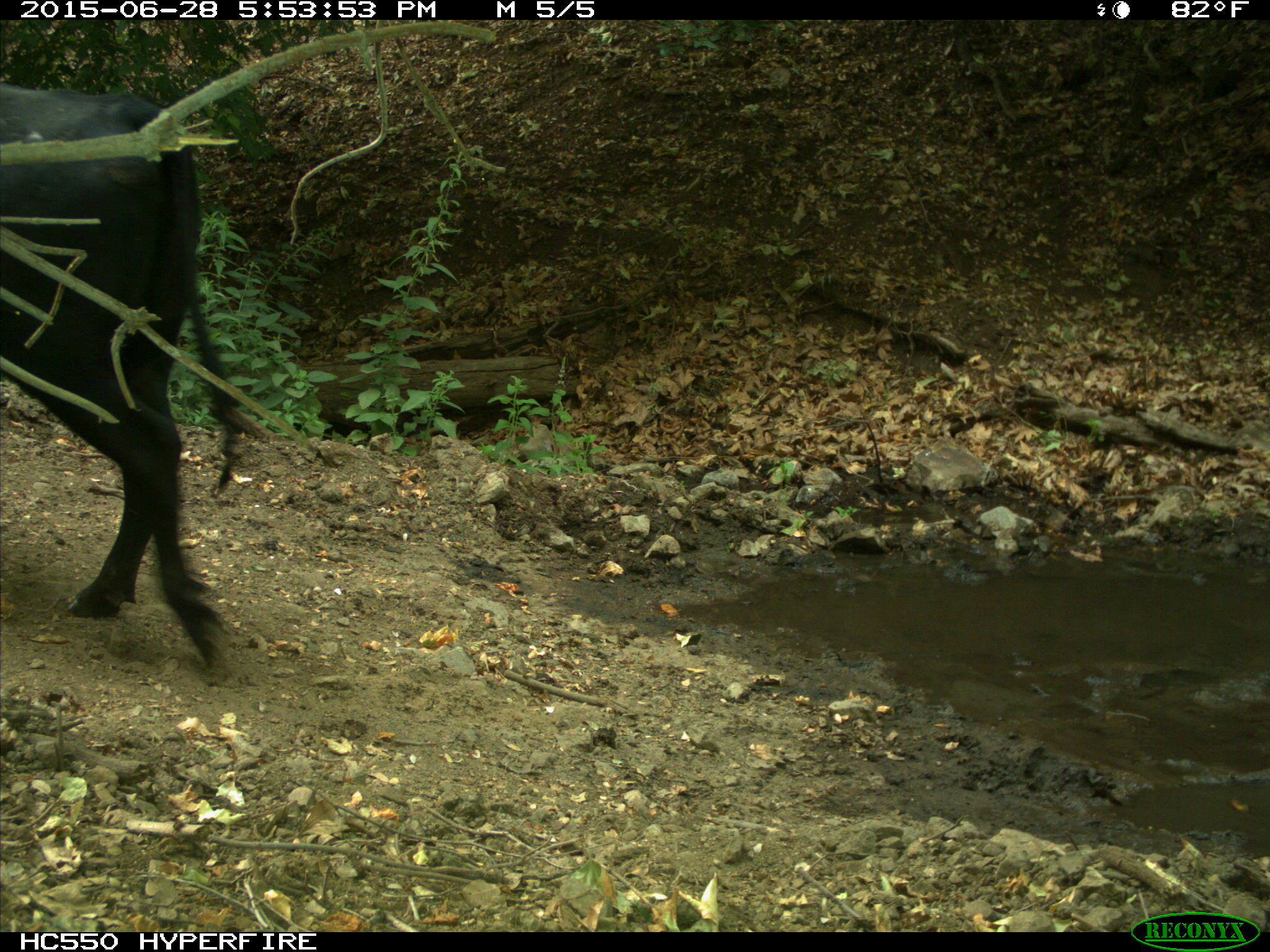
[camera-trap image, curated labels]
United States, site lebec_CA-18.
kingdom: Animalia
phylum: Chordata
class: Mammalia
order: Artiodactyla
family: Bovidae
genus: Bos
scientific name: Bos taurus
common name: domestic cow